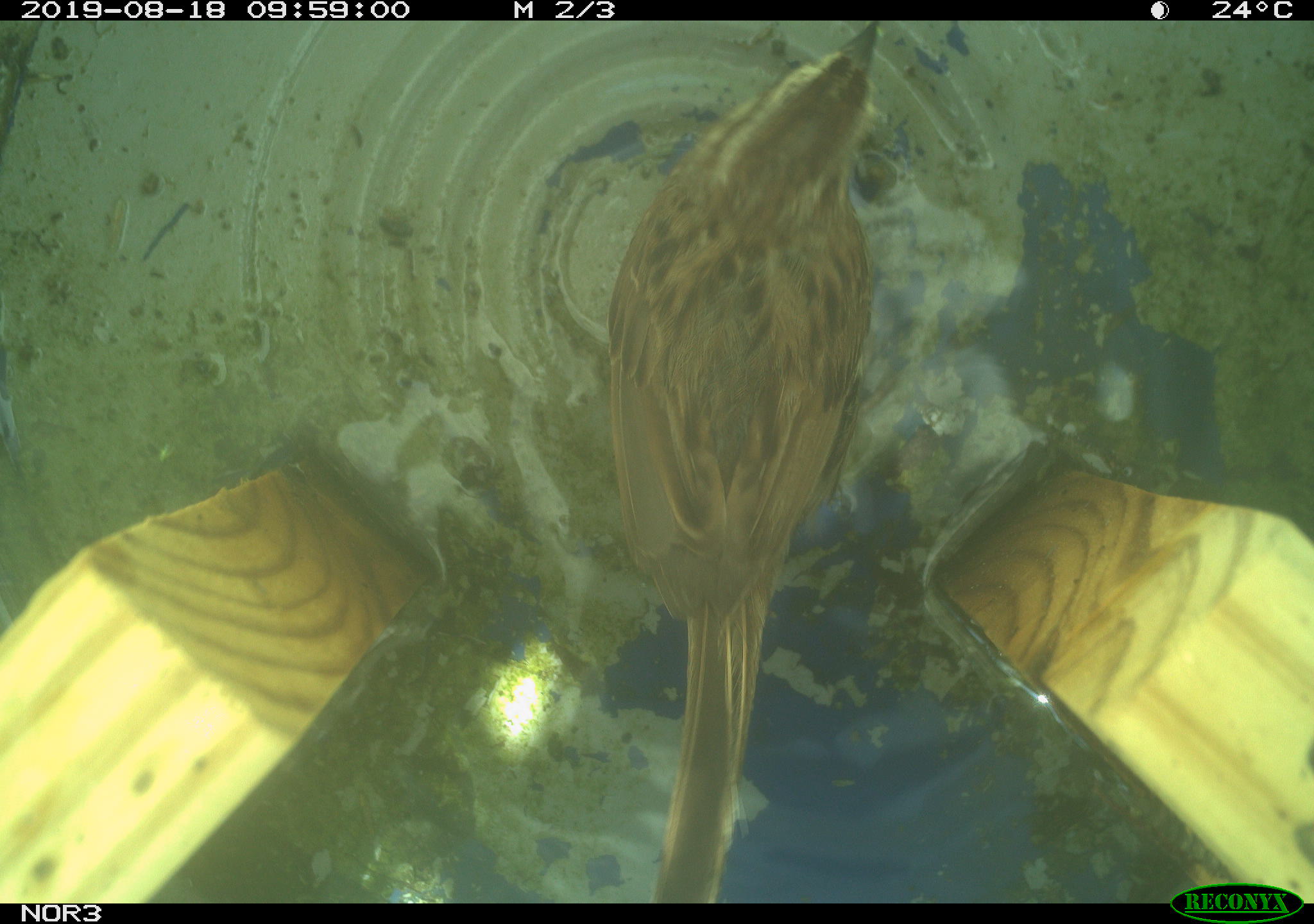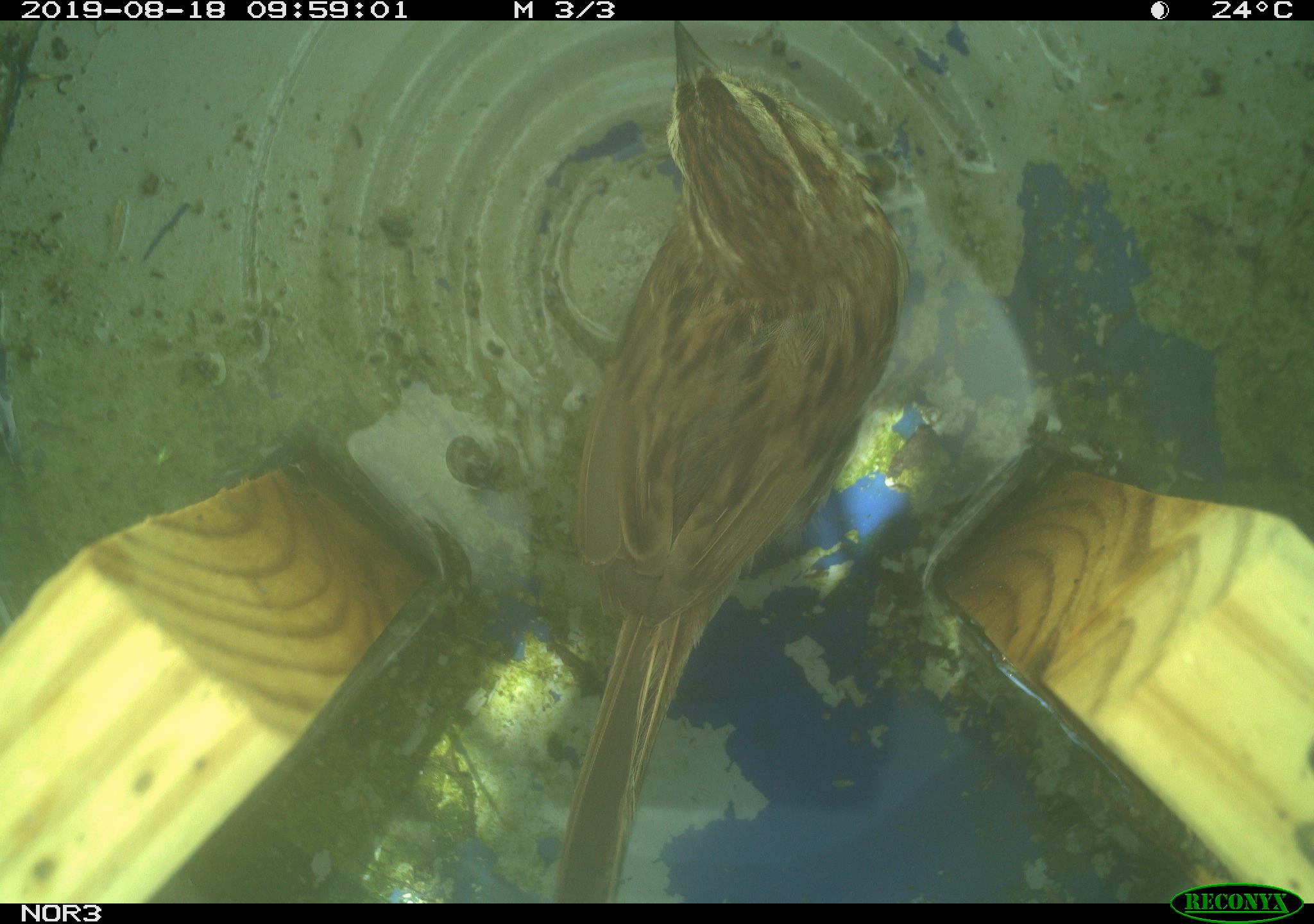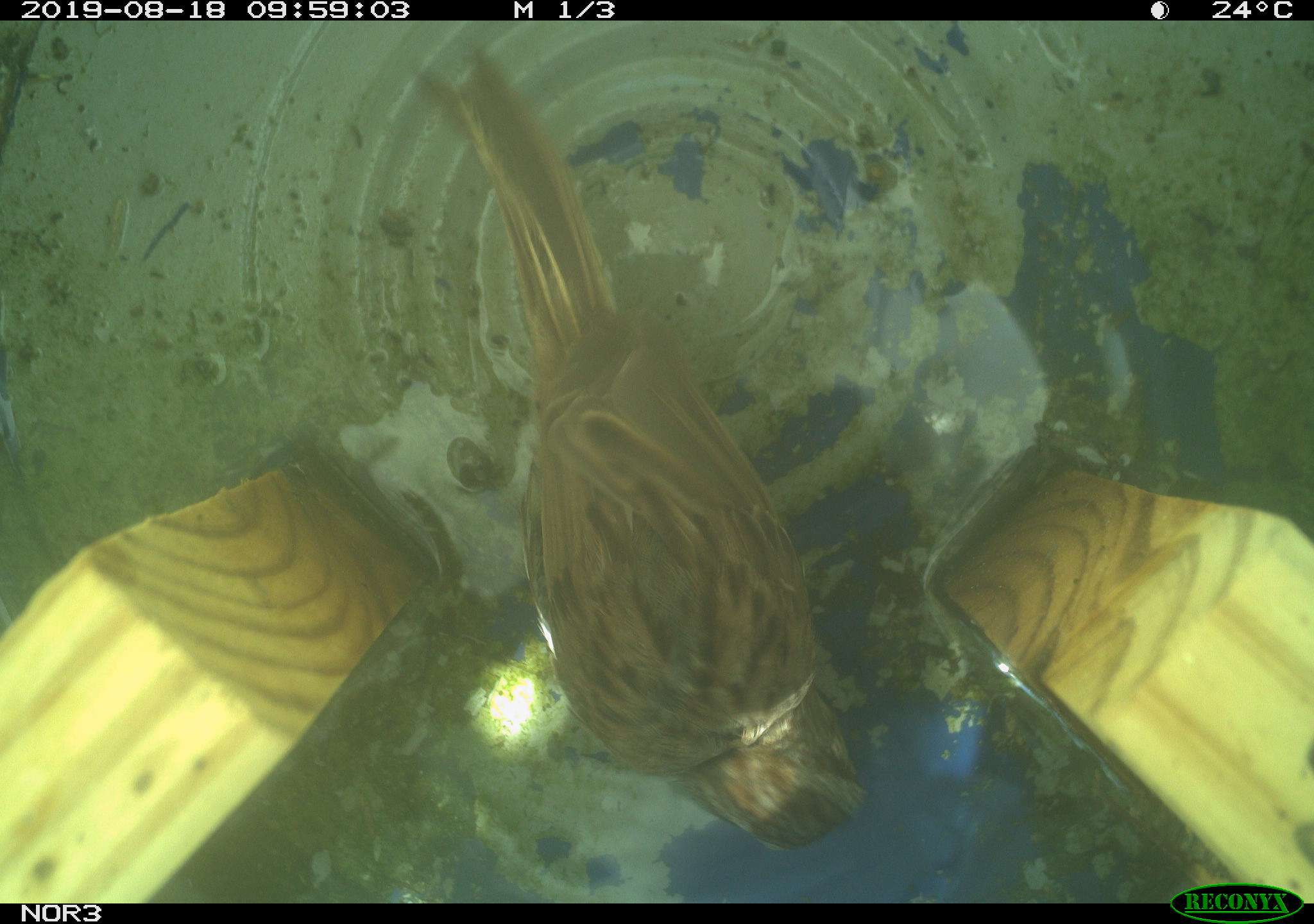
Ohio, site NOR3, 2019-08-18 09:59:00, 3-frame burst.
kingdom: Animalia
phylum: Chordata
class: Aves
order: Passeriformes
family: Passerellidae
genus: Melospiza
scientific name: Melospiza melodia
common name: song sparrow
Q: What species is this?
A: Song sparrow (Melospiza melodia).